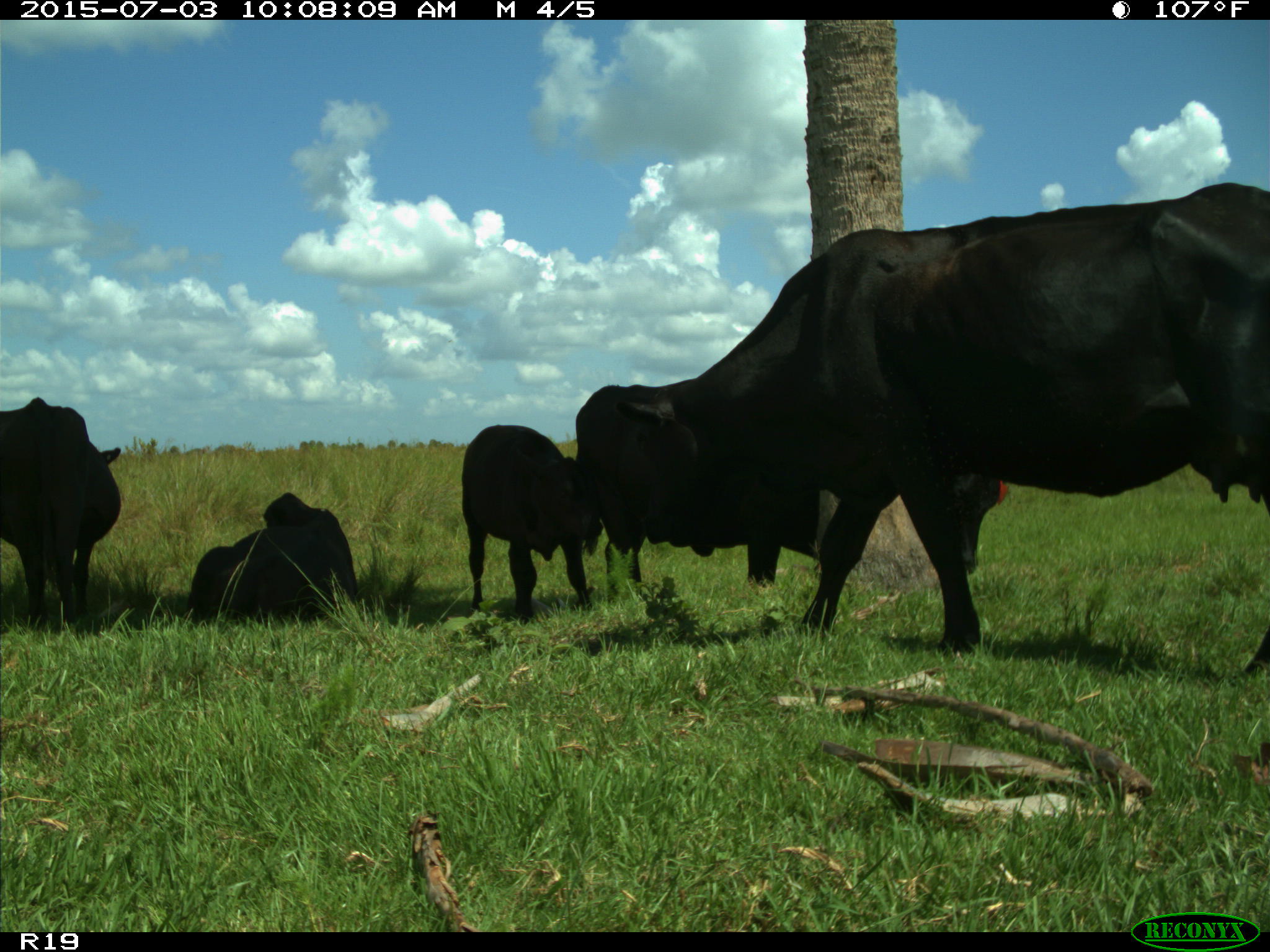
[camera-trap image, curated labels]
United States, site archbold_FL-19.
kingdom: Animalia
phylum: Chordata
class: Mammalia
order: Artiodactyla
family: Bovidae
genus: Bos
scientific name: Bos taurus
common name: domestic cow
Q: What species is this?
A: Bos taurus (domestic cow).